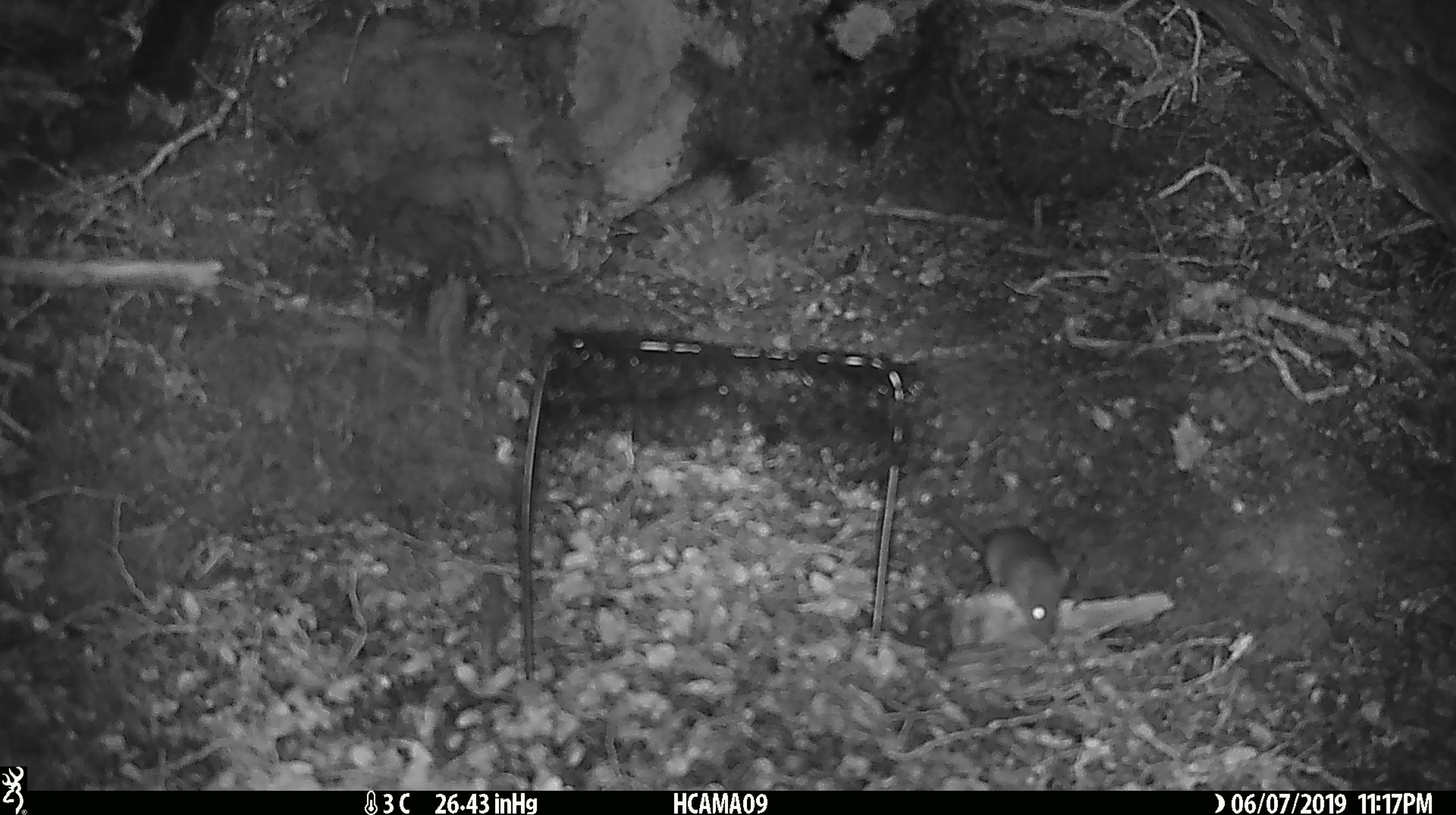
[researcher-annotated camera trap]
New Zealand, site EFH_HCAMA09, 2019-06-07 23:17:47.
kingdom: Animalia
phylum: Chordata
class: Mammalia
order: Rodentia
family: Muridae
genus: Rattus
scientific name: Rattus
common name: rat